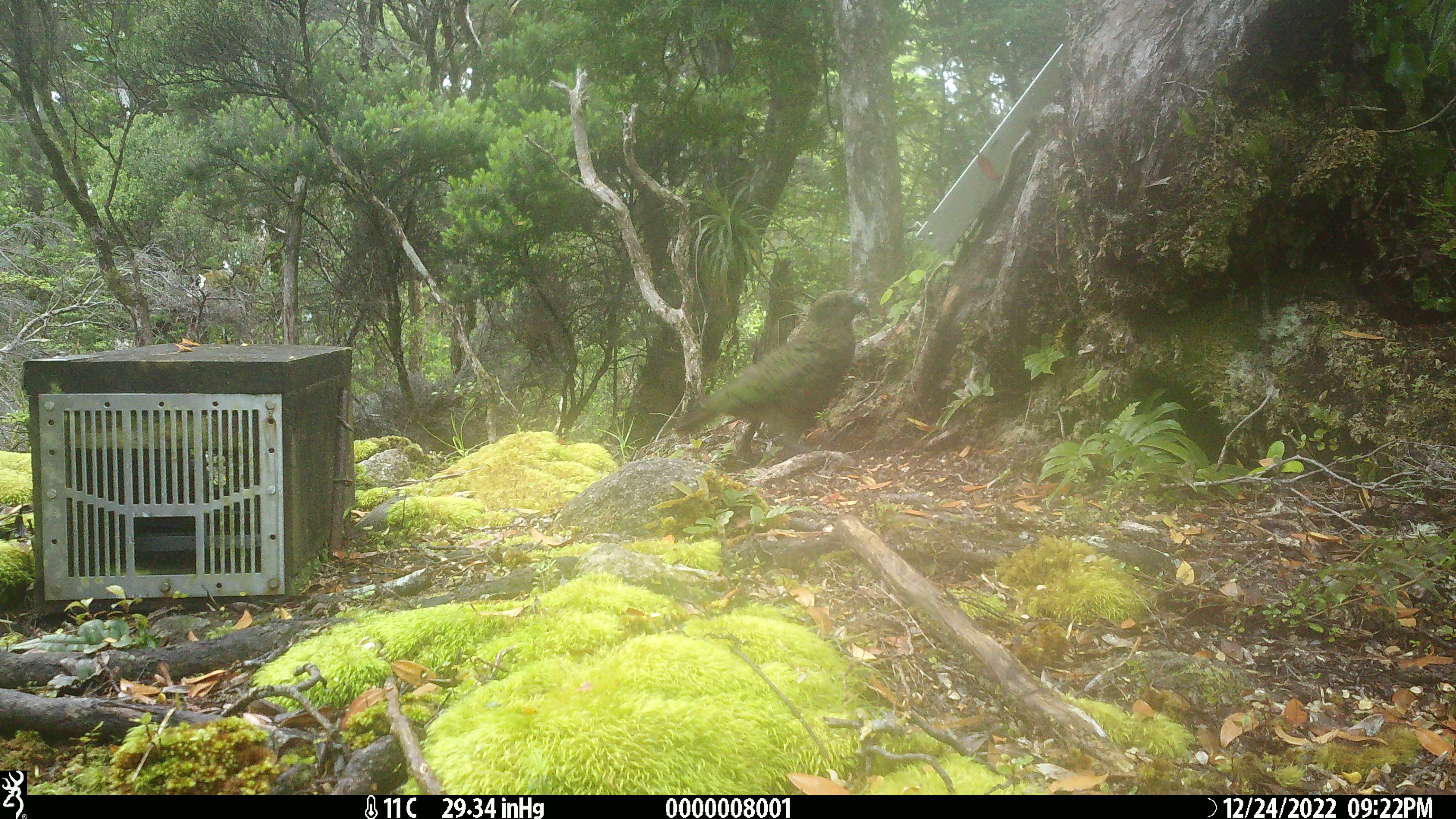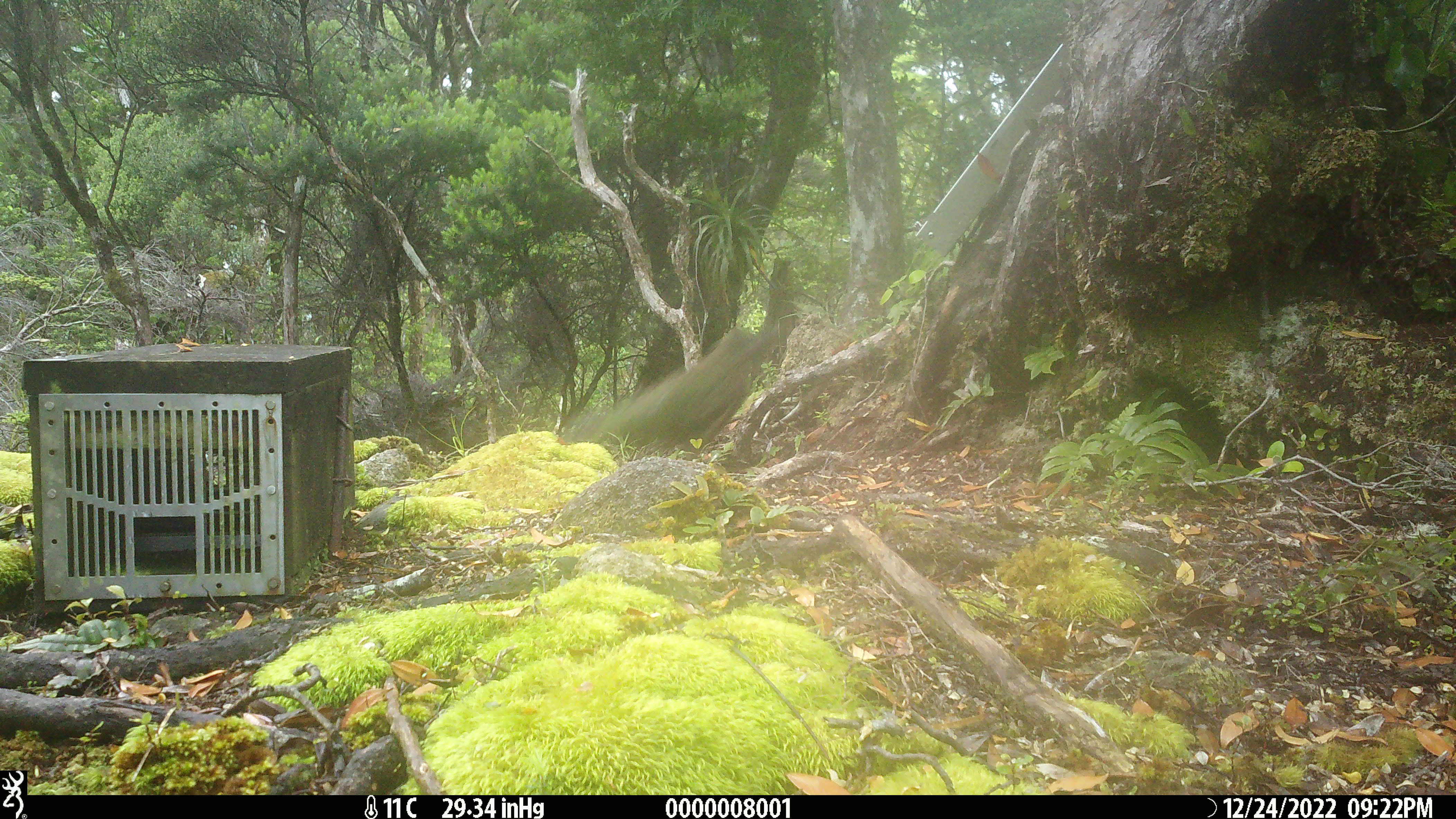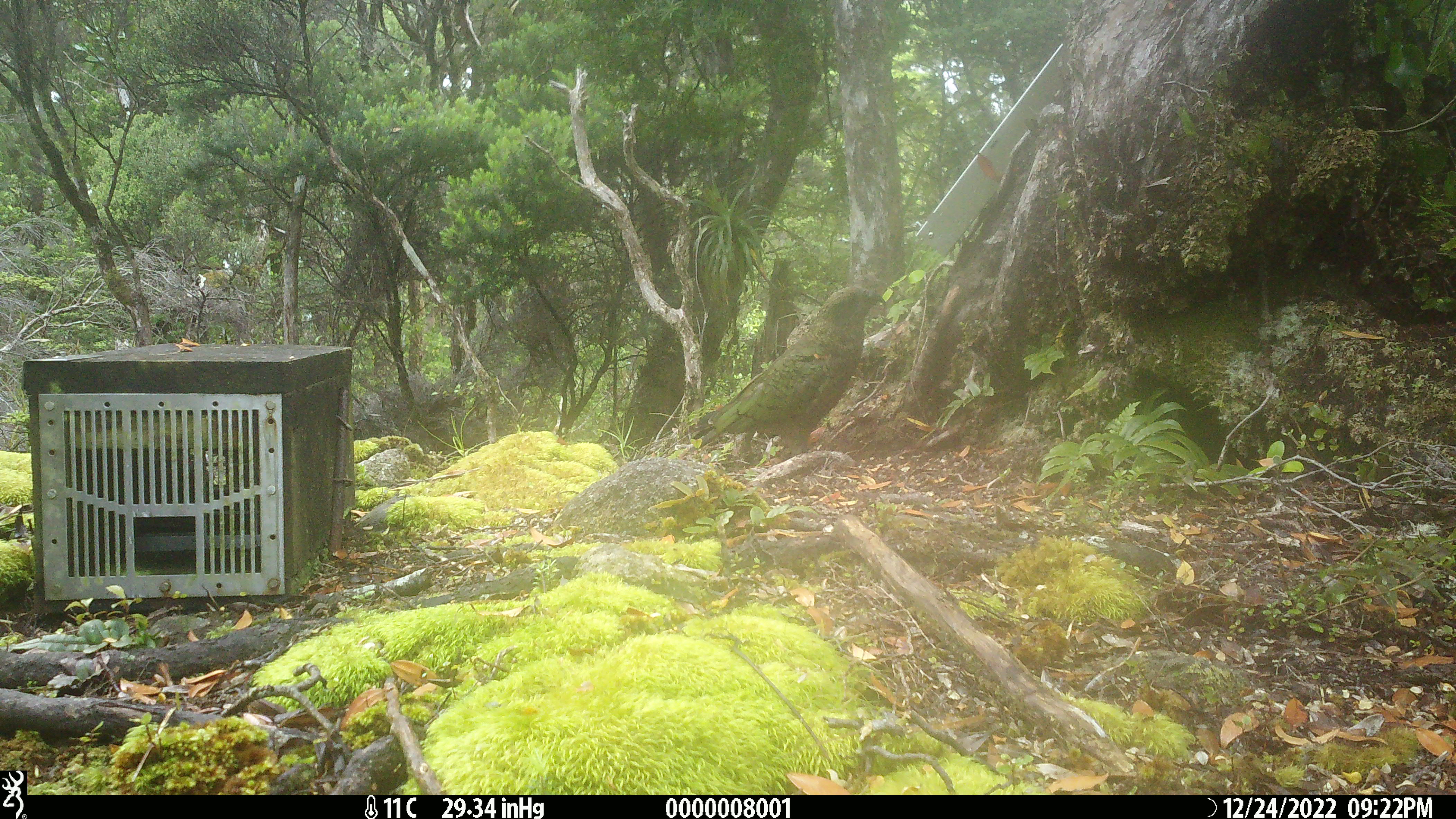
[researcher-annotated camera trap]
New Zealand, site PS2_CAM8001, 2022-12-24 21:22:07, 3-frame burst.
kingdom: Animalia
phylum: Chordata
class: Aves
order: Psittaciformes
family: Strigopidae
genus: Nestor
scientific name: Nestor notabilis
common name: kea